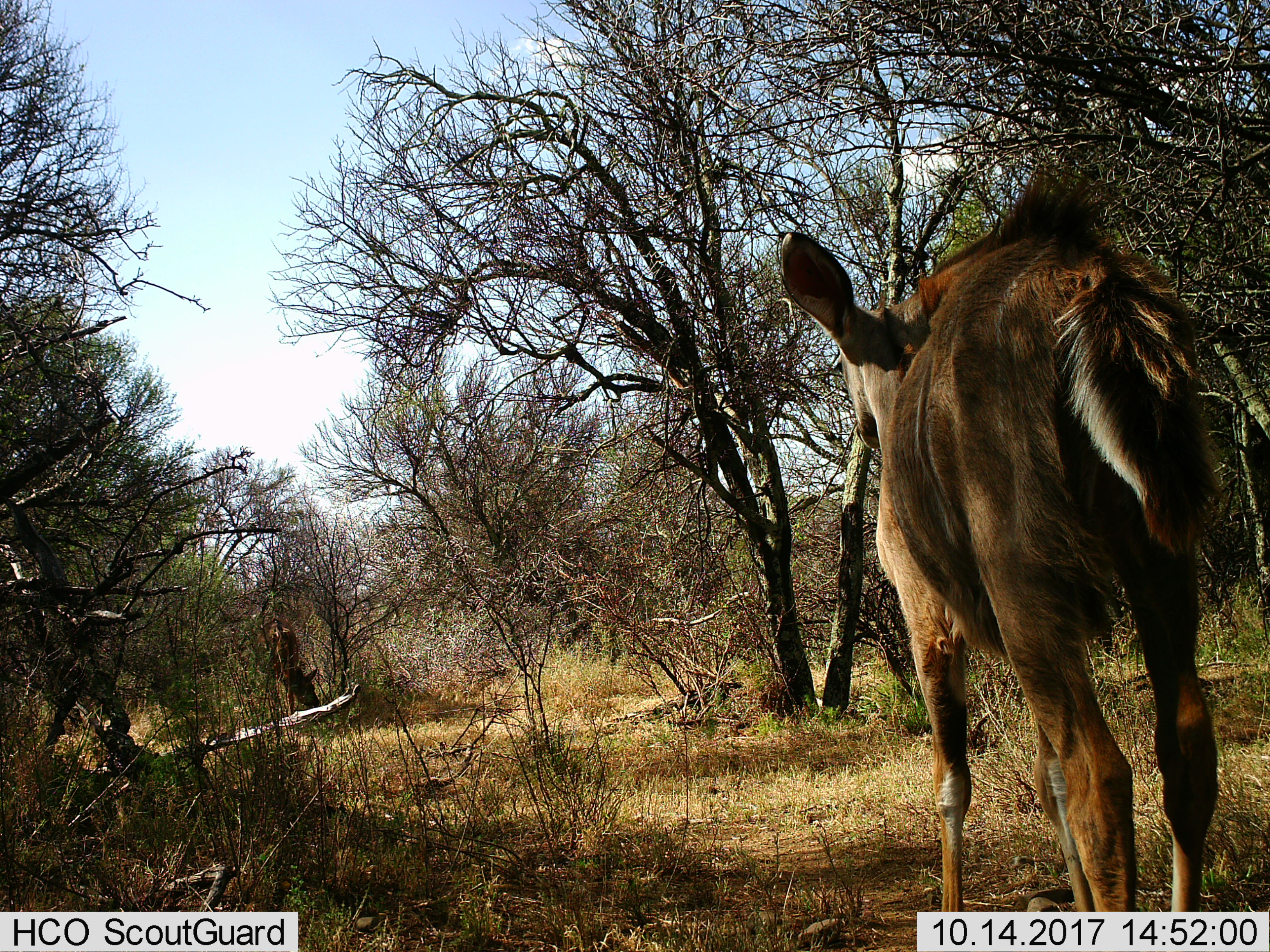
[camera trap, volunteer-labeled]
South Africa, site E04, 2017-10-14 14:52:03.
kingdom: Animalia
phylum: Chordata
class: Mammalia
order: Artiodactyla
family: Bovidae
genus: Tragelaphus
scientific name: Tragelaphus strepsiceros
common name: greater kudu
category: kudu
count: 2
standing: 100%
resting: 0%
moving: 0%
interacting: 0%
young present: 25%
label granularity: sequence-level